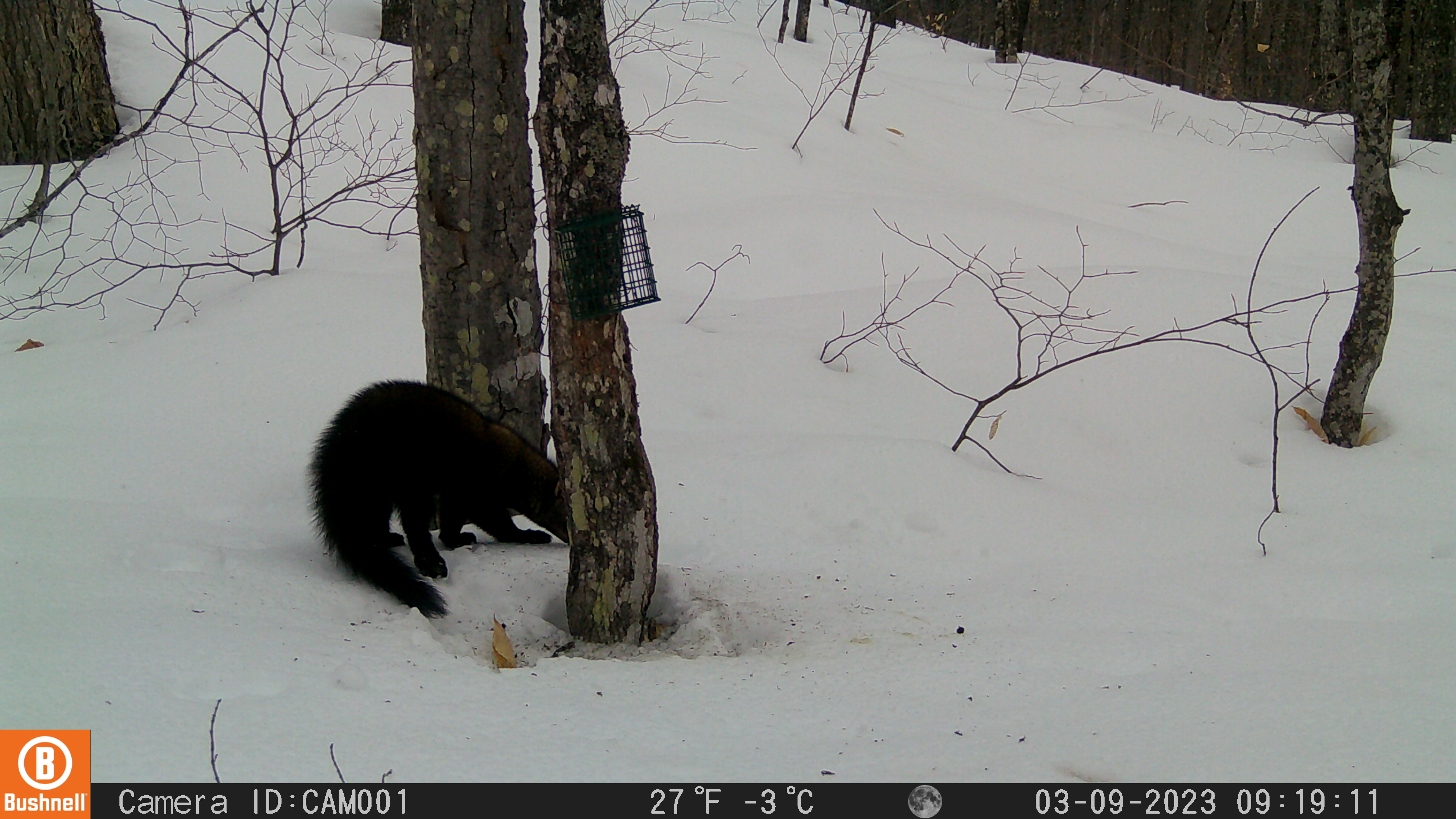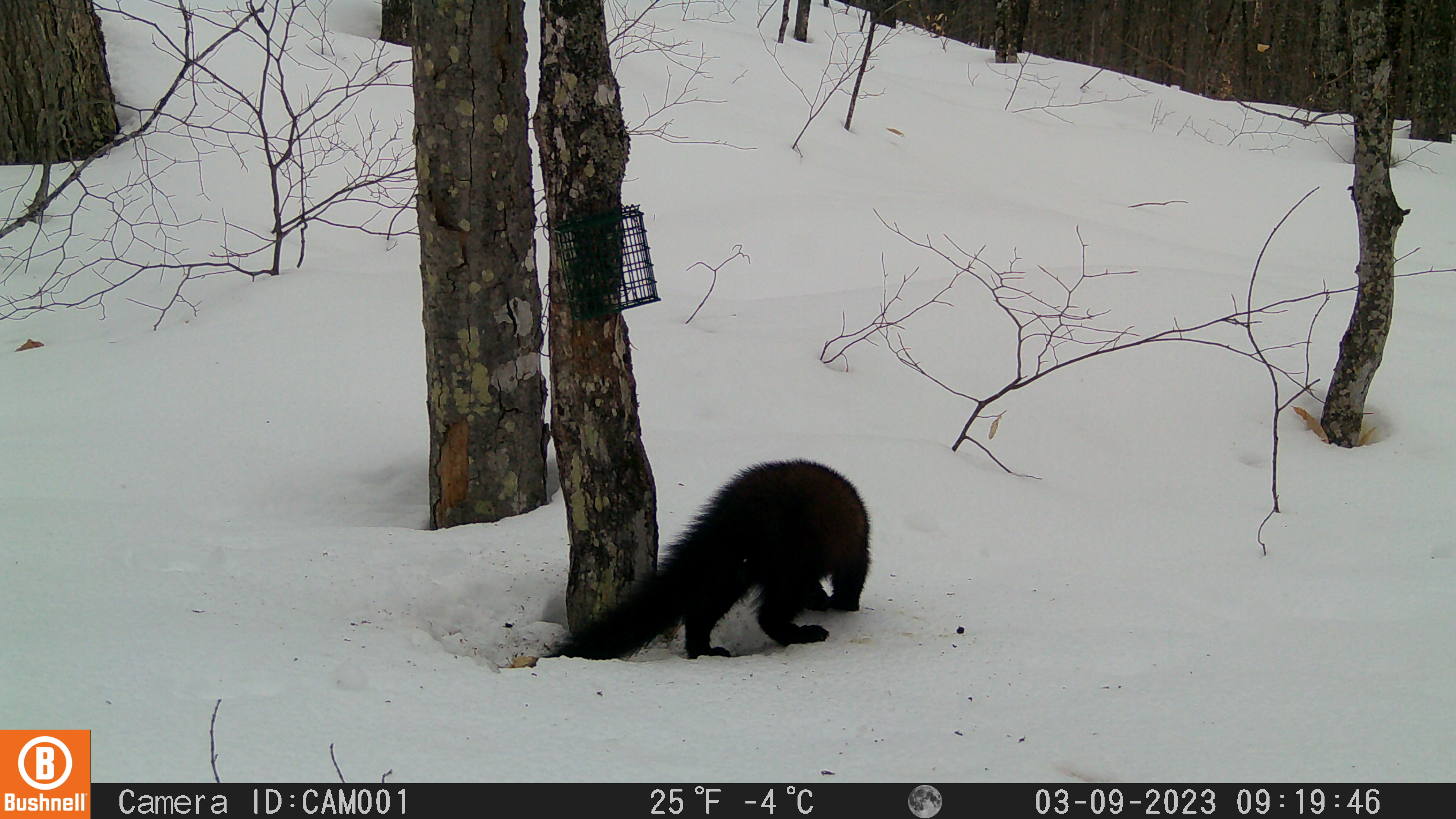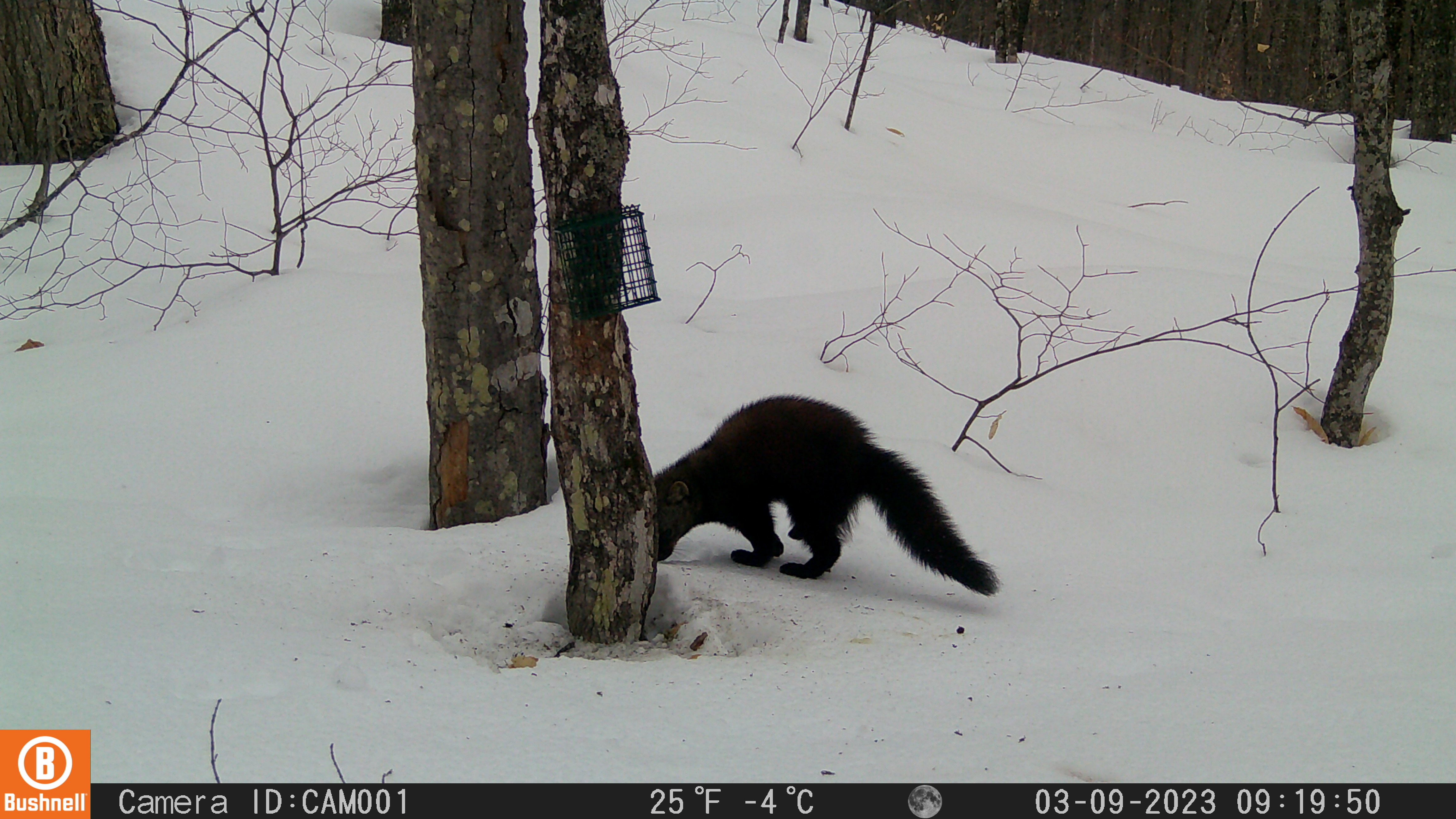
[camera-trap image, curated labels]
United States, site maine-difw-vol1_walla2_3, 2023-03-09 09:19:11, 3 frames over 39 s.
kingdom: Animalia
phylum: Chordata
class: Mammalia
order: Carnivora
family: Mustelidae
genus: Pekania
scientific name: Pekania pennanti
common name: fisher